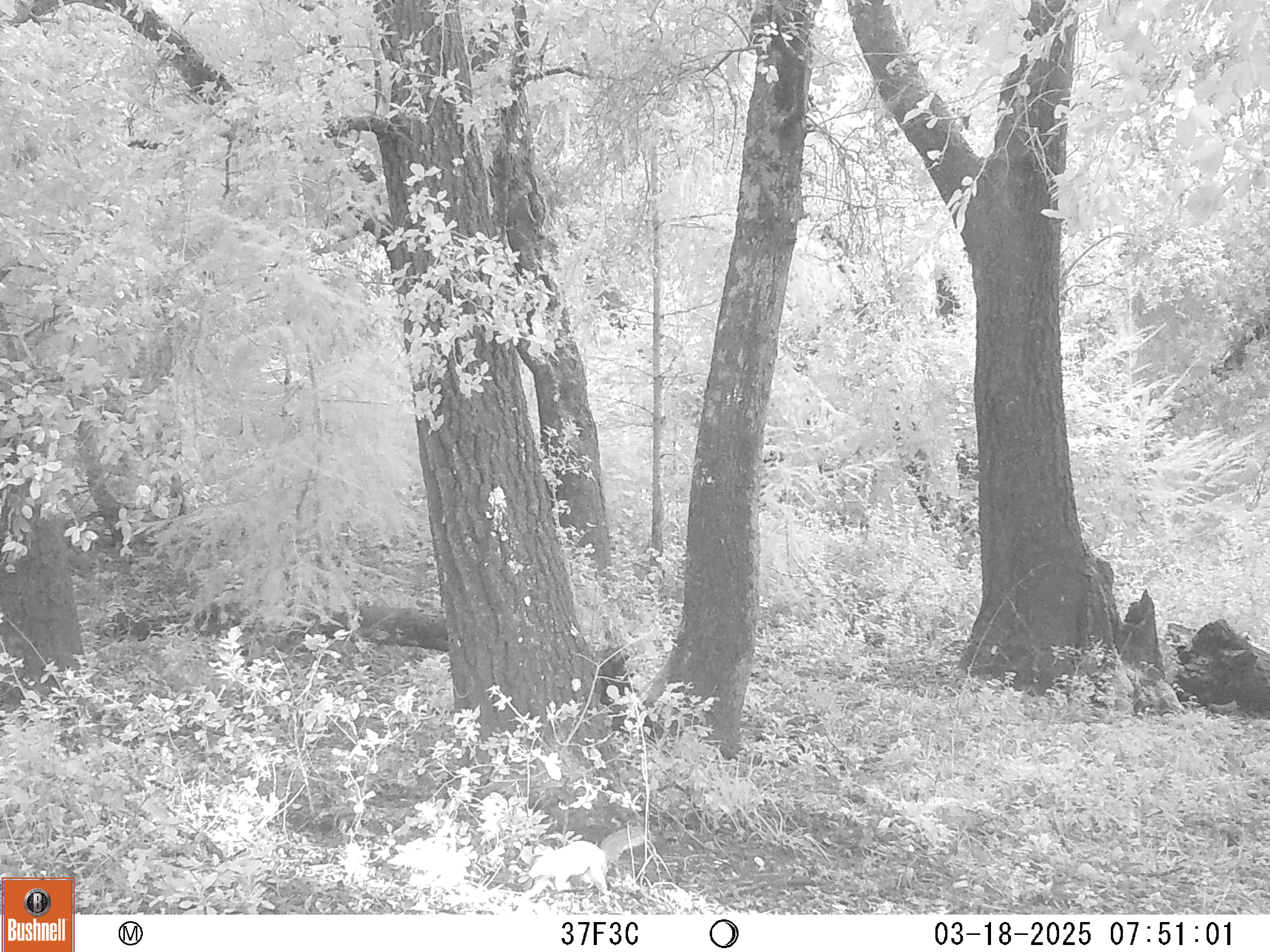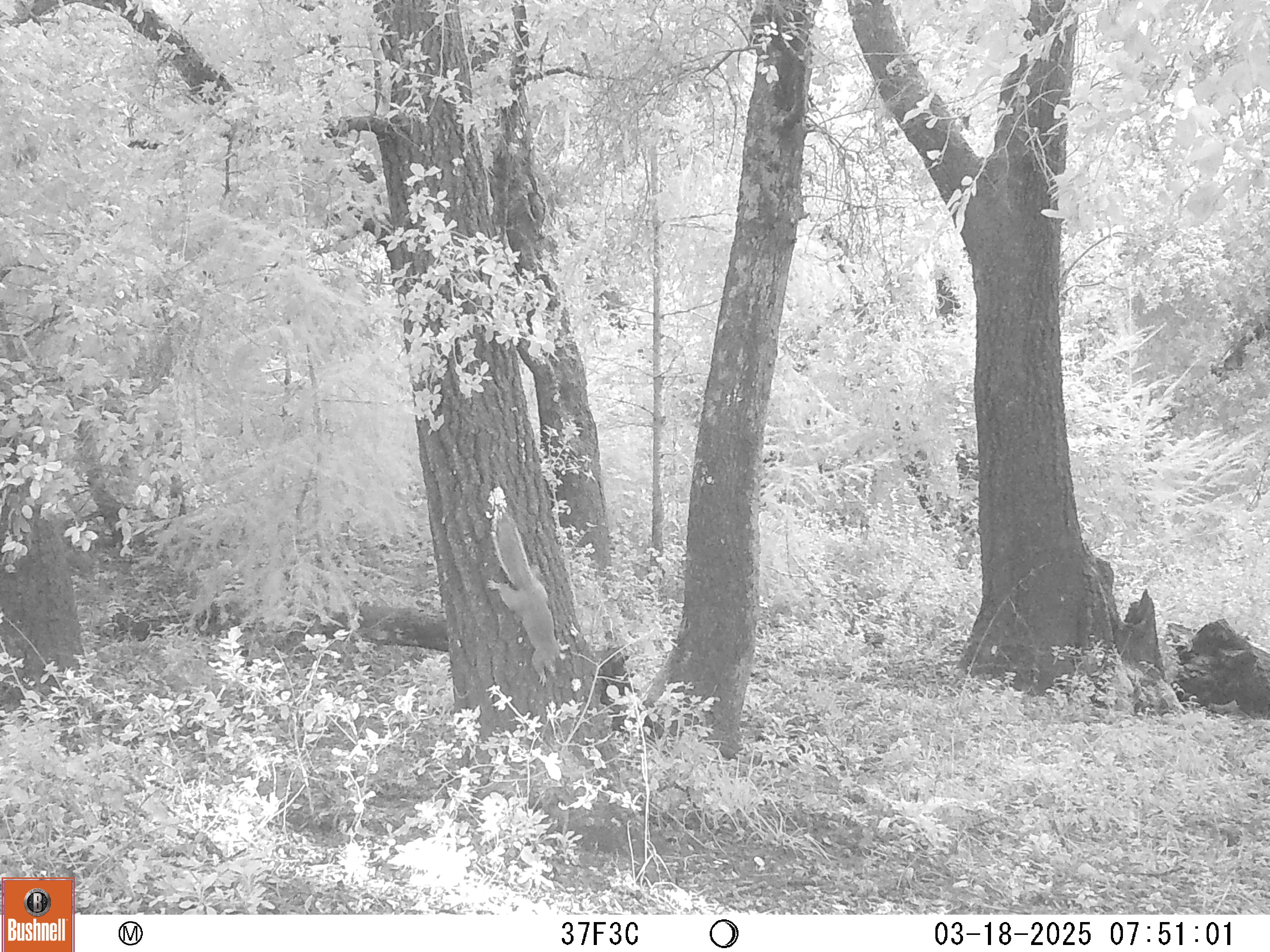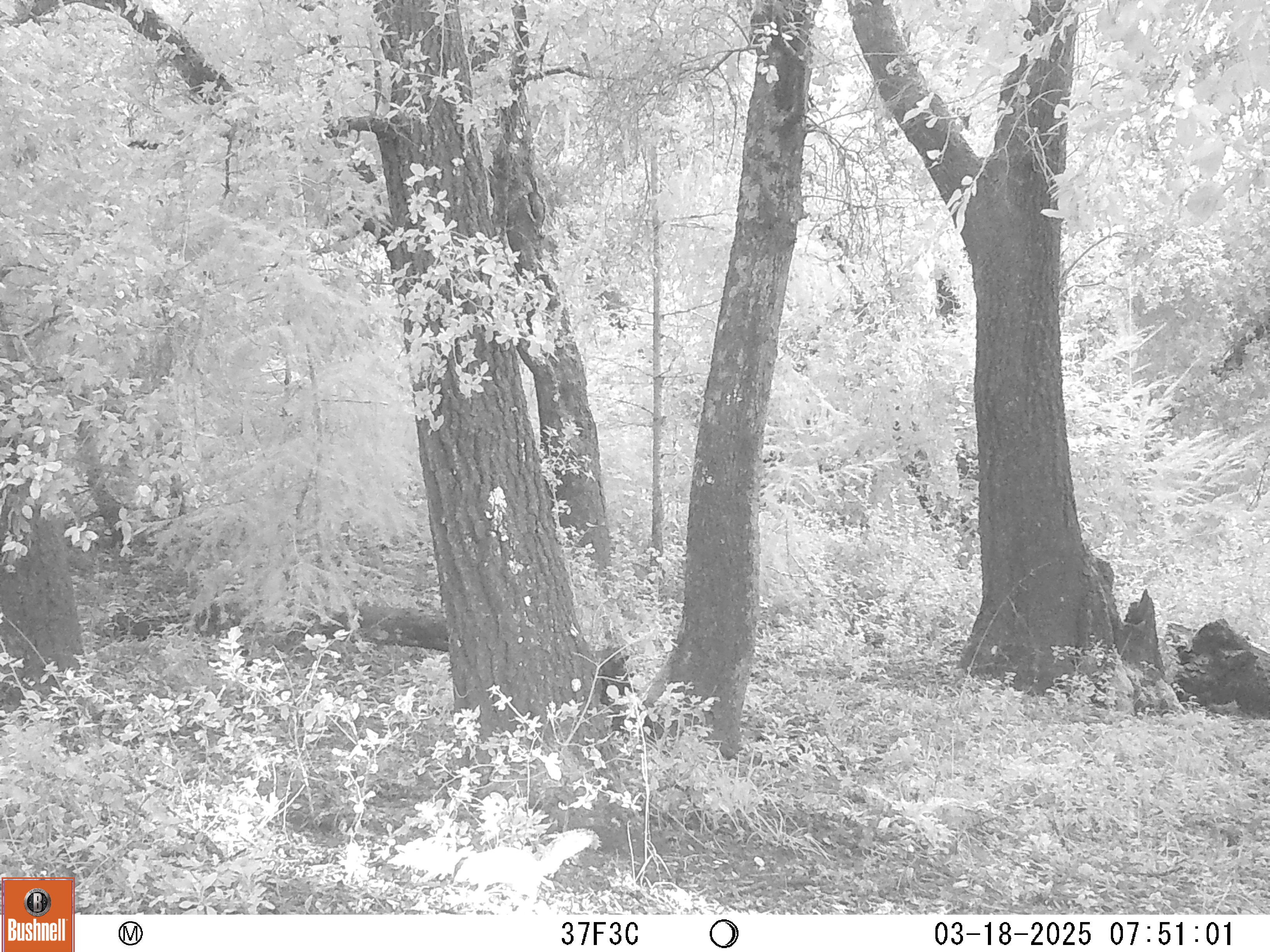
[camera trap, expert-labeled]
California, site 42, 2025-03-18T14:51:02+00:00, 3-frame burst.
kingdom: Animalia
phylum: Chordata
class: Mammalia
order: Rodentia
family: Sciuridae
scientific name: Sciuridae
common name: squirrel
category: unknown squirrel